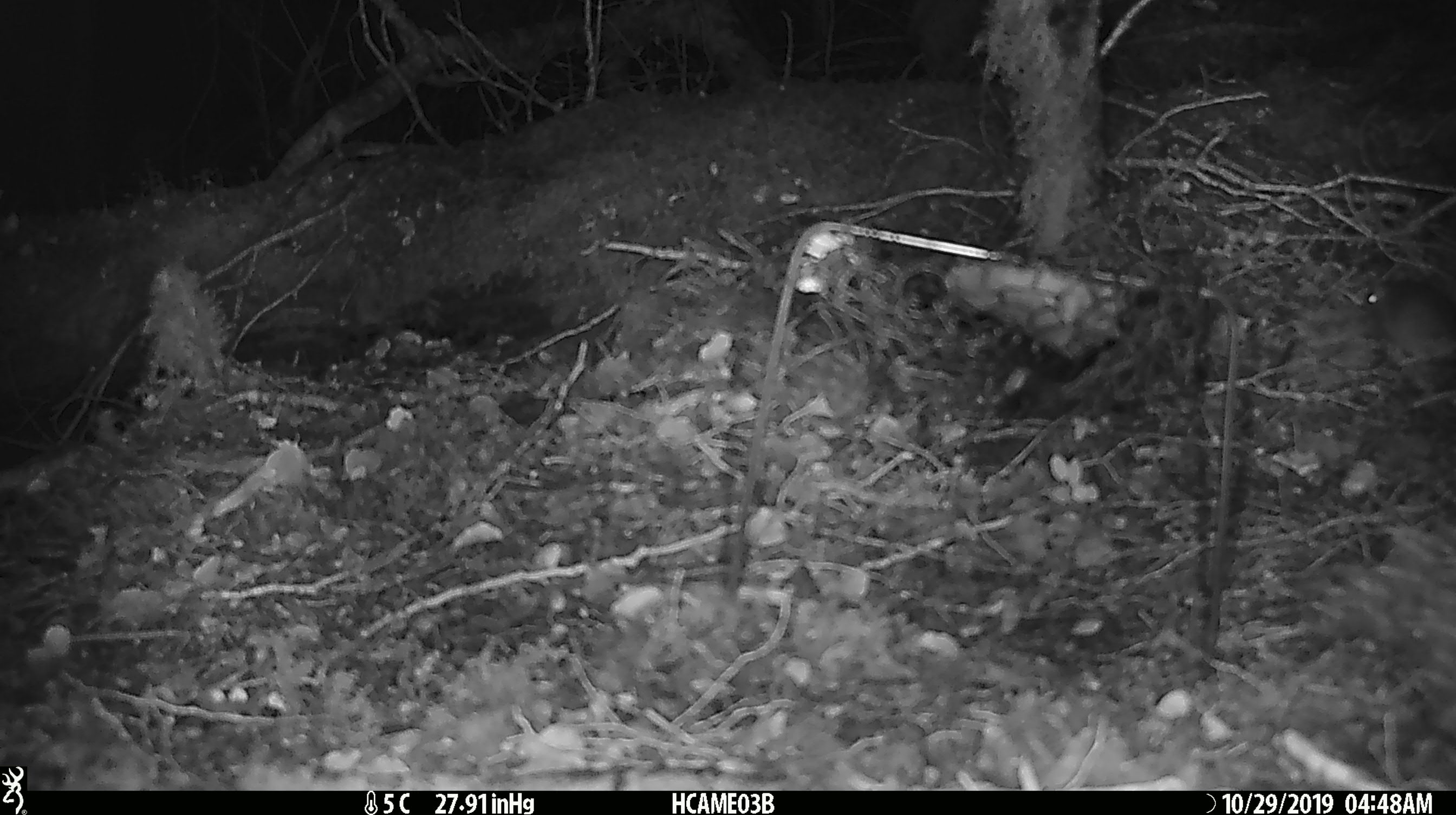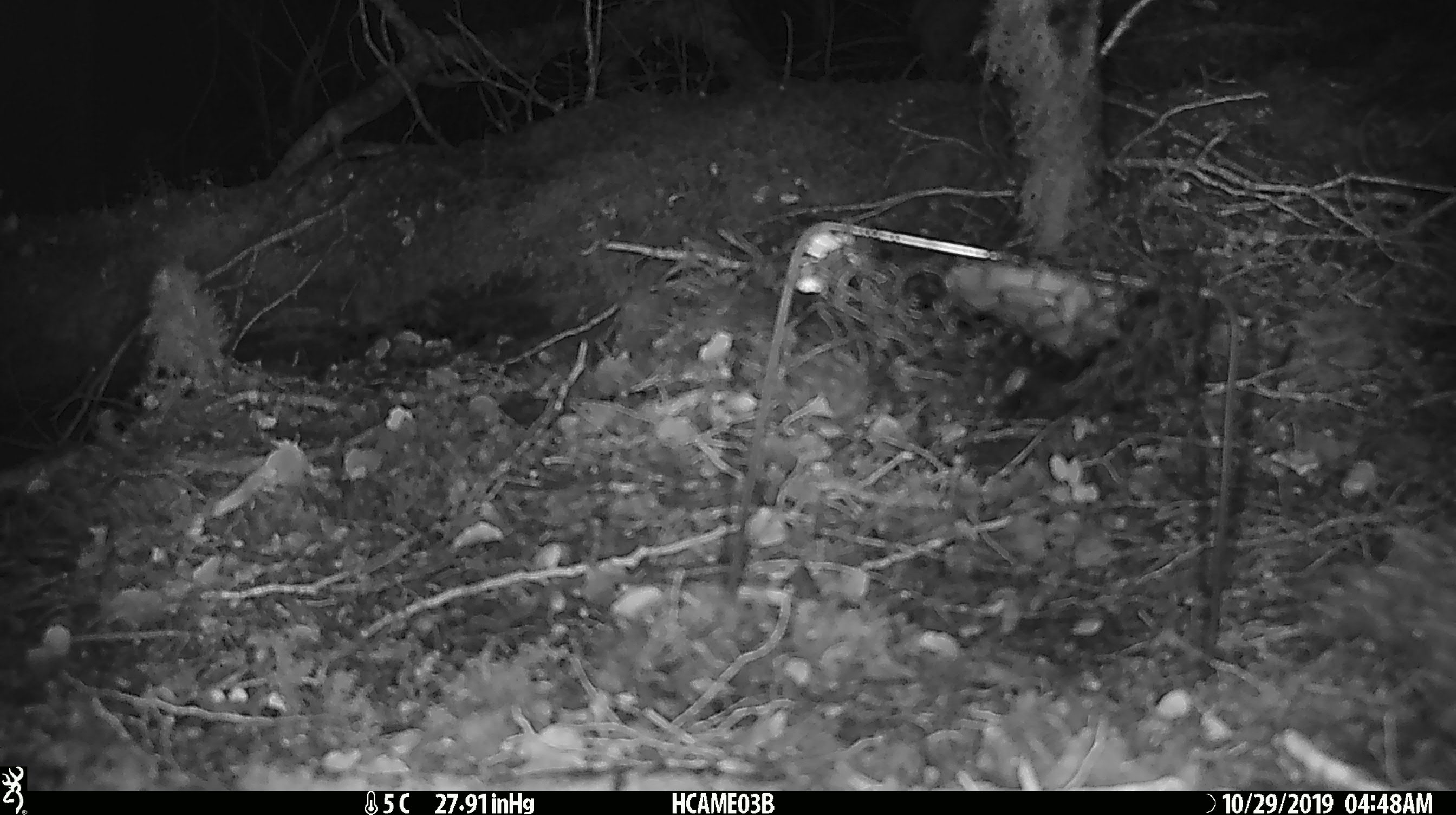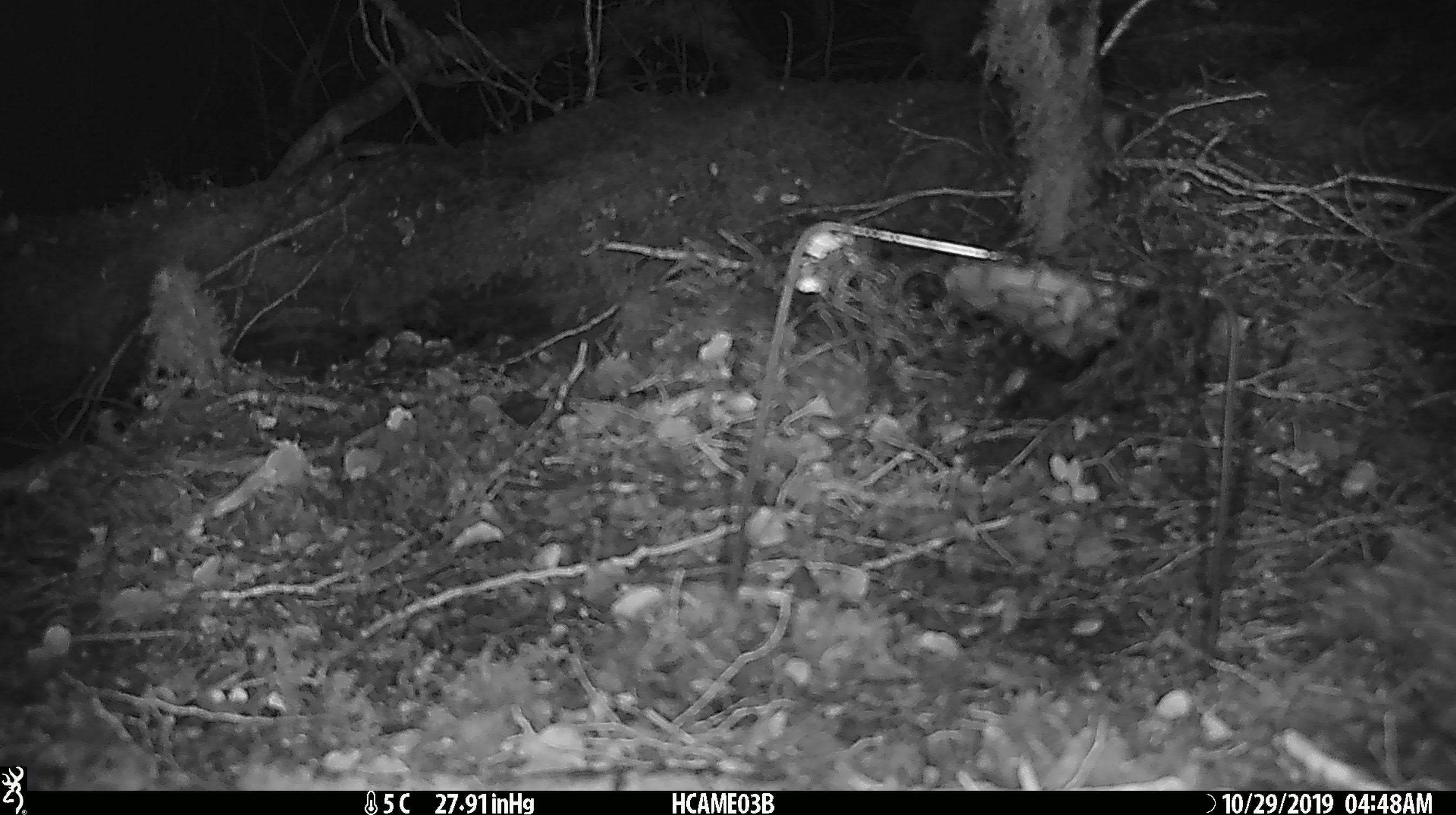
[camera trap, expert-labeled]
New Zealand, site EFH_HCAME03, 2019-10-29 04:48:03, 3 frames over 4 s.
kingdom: Animalia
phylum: Chordata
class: Mammalia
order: Rodentia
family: Muridae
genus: Mus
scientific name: Mus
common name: mouse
Mouse (Mus).